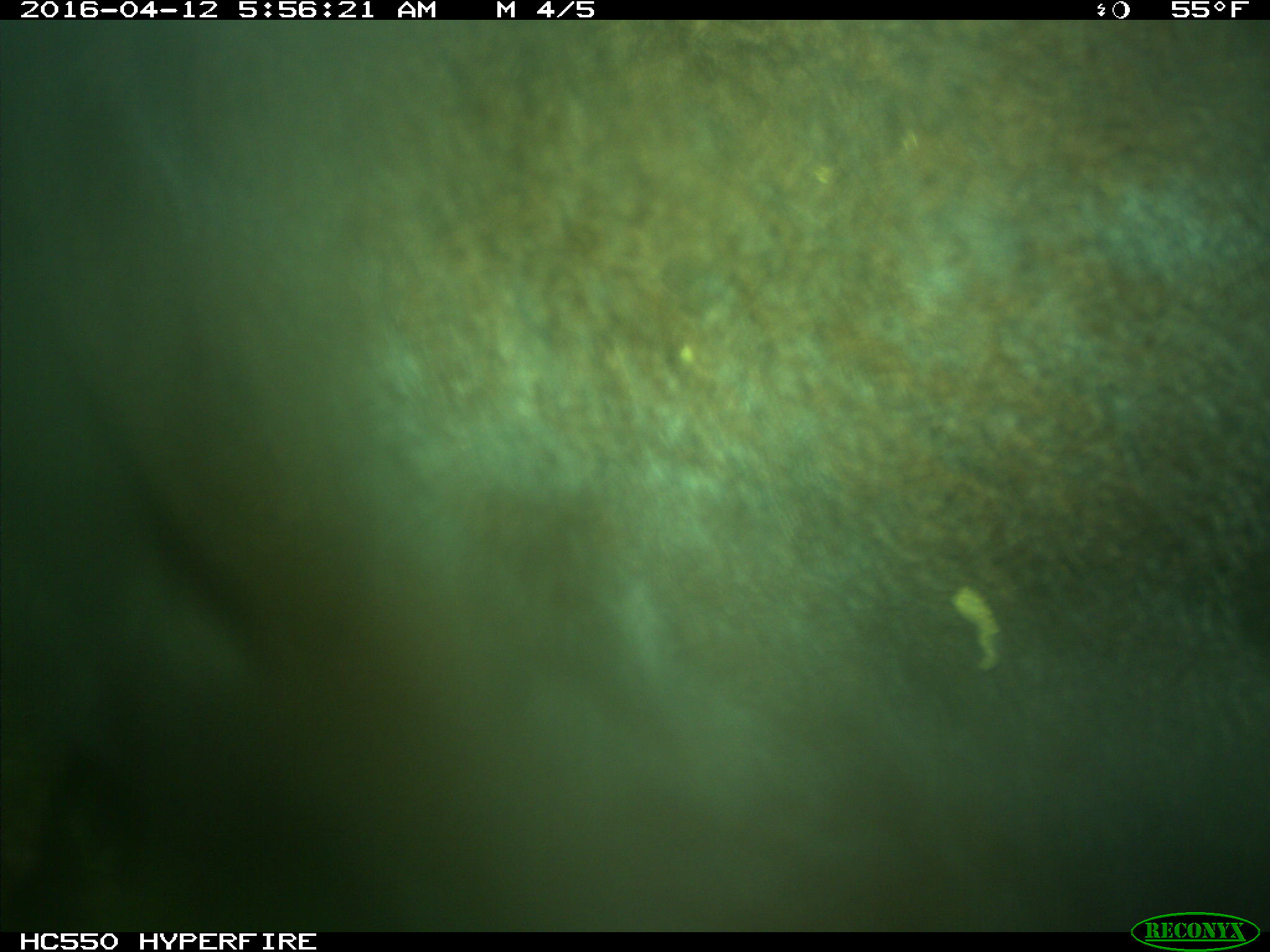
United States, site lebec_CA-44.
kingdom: Animalia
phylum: Chordata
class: Mammalia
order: Artiodactyla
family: Bovidae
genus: Bos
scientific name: Bos taurus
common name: domestic cow